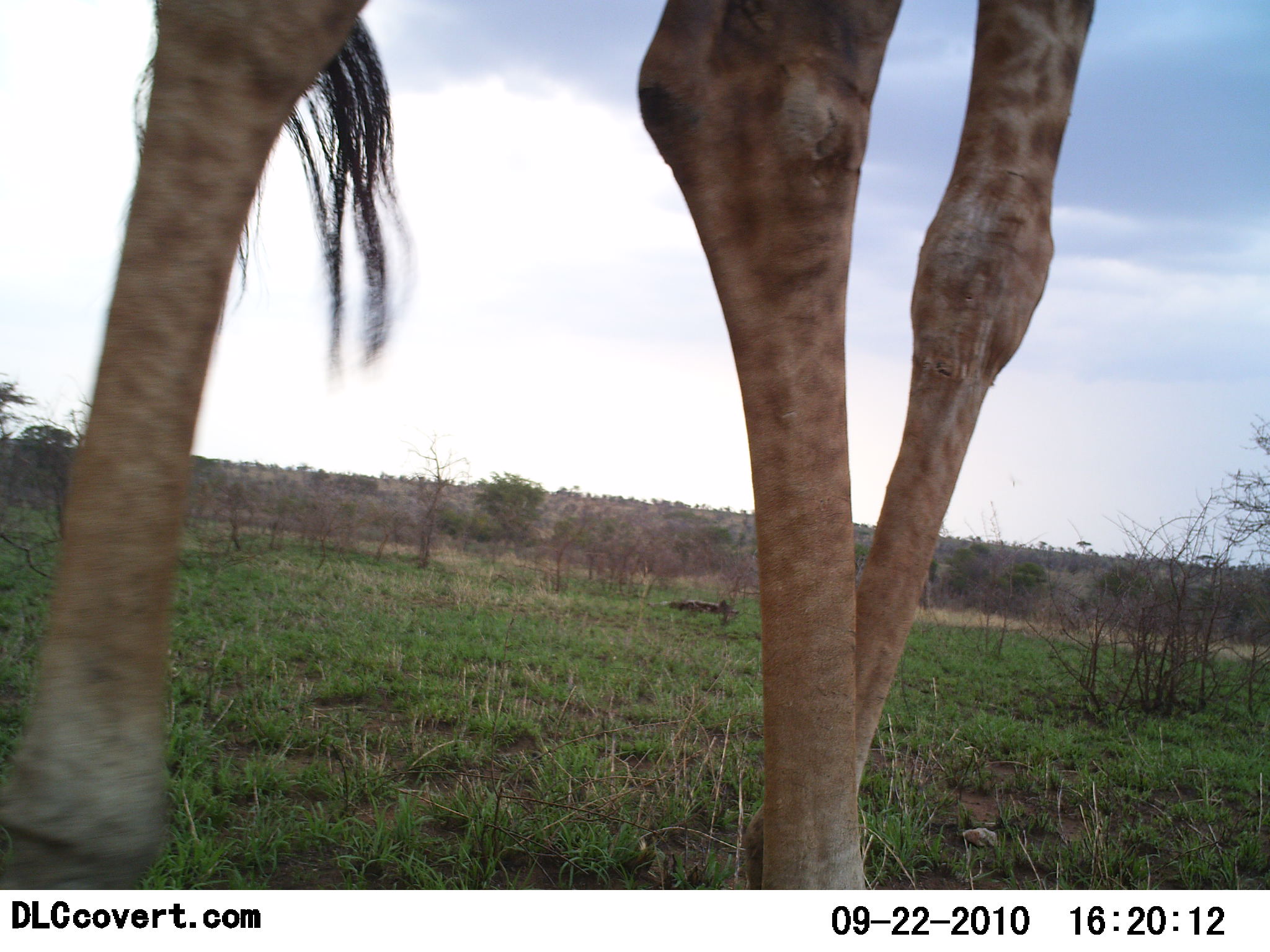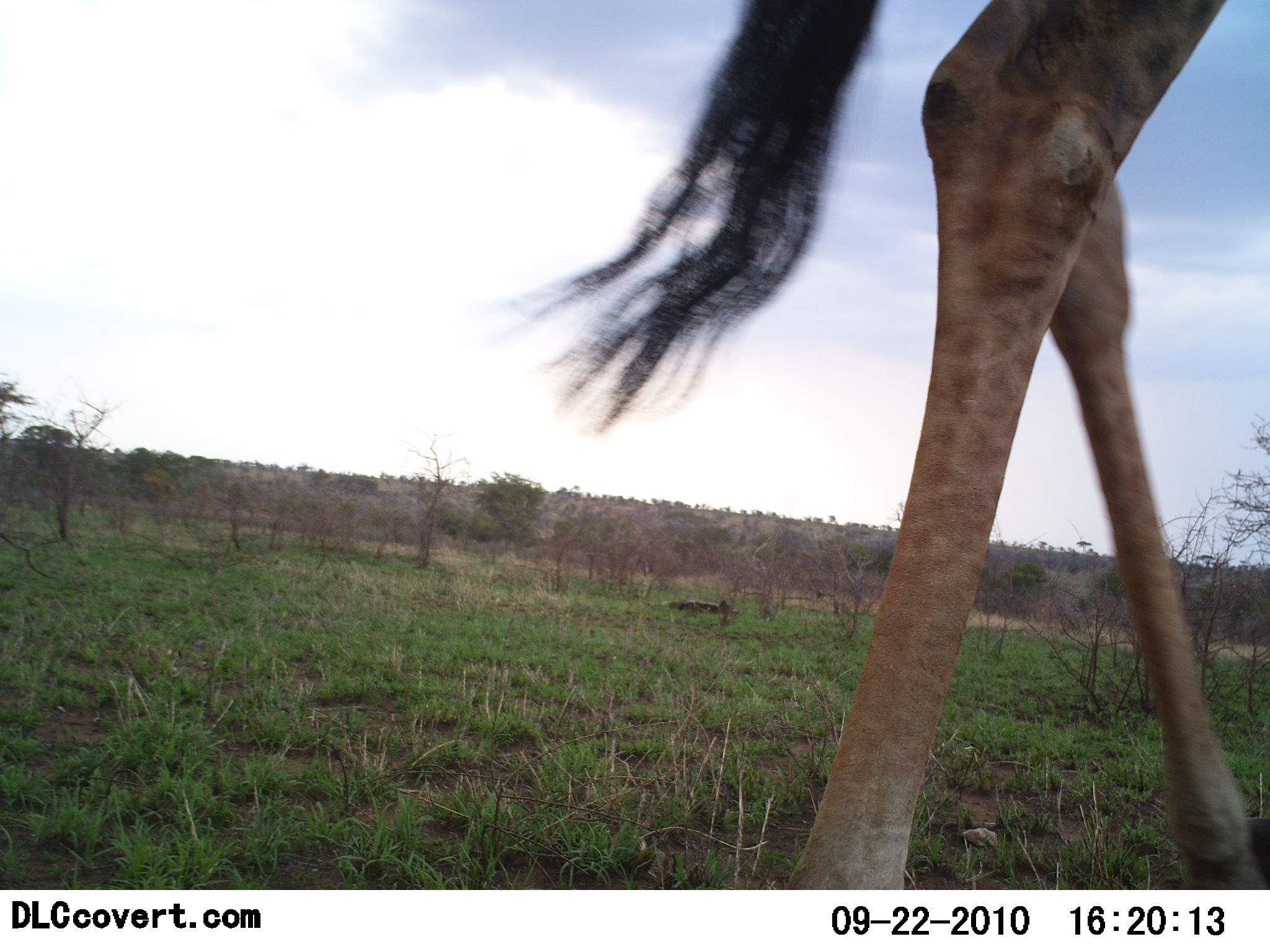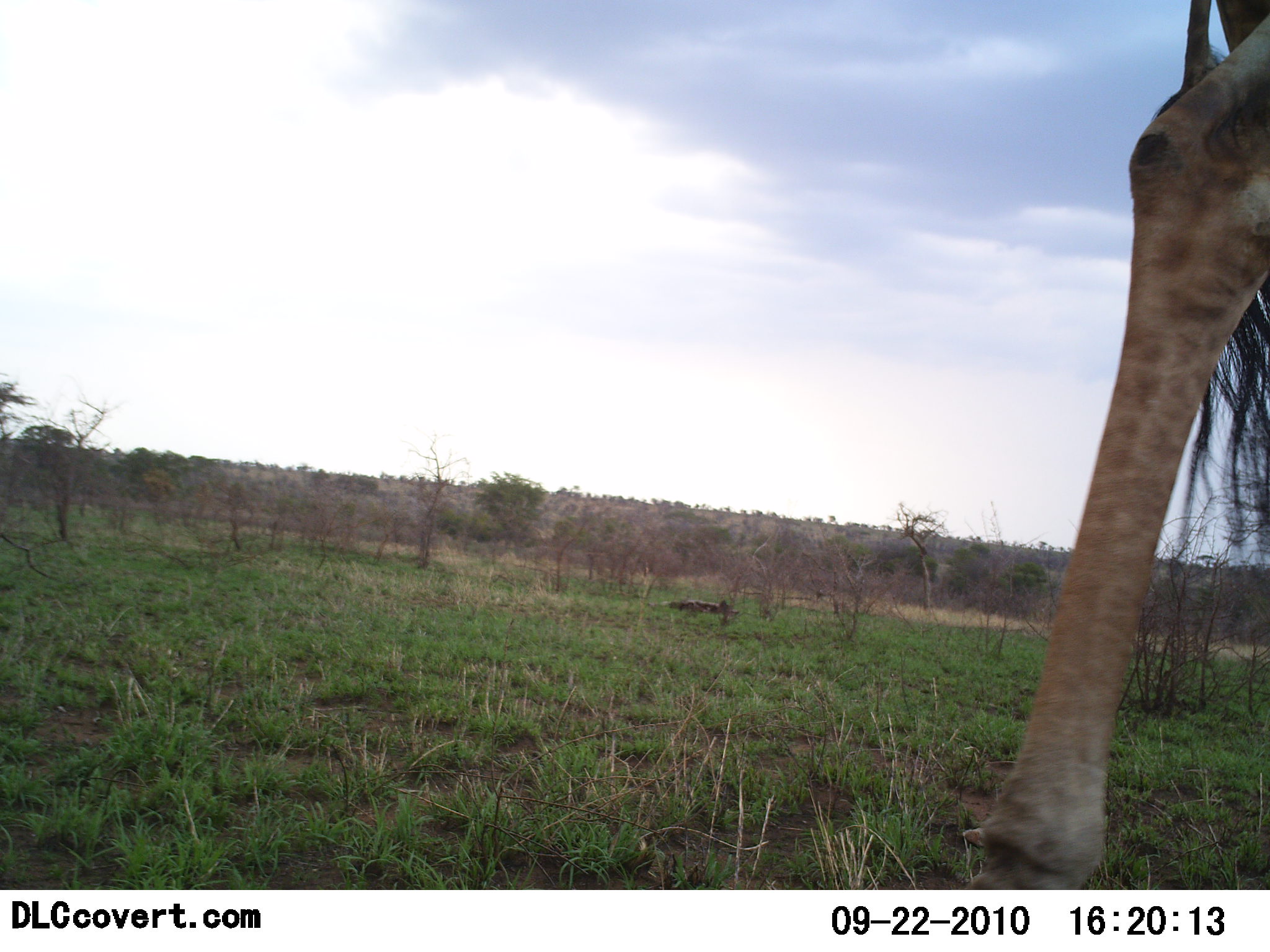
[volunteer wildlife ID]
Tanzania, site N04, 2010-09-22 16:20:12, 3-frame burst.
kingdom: Animalia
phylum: Chordata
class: Mammalia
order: Artiodactyla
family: Giraffidae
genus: Giraffa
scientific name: Giraffa camelopardalis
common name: giraffe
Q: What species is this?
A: Giraffe (Giraffa camelopardalis).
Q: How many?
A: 1.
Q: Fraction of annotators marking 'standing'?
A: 12%.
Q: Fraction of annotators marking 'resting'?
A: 0%.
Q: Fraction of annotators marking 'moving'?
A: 94%.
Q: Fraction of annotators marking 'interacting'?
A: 0%.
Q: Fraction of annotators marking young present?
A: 0%.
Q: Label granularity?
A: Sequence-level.